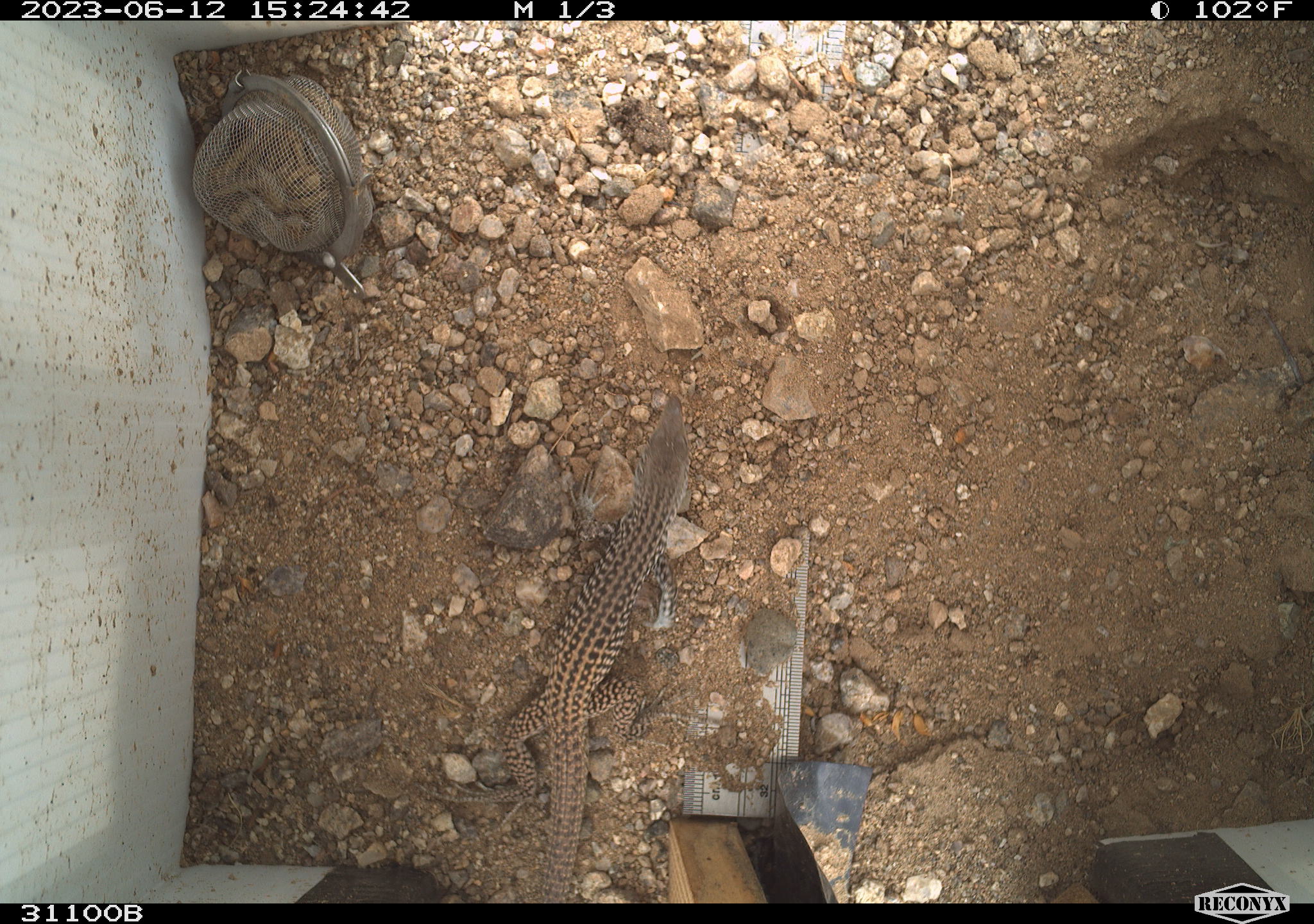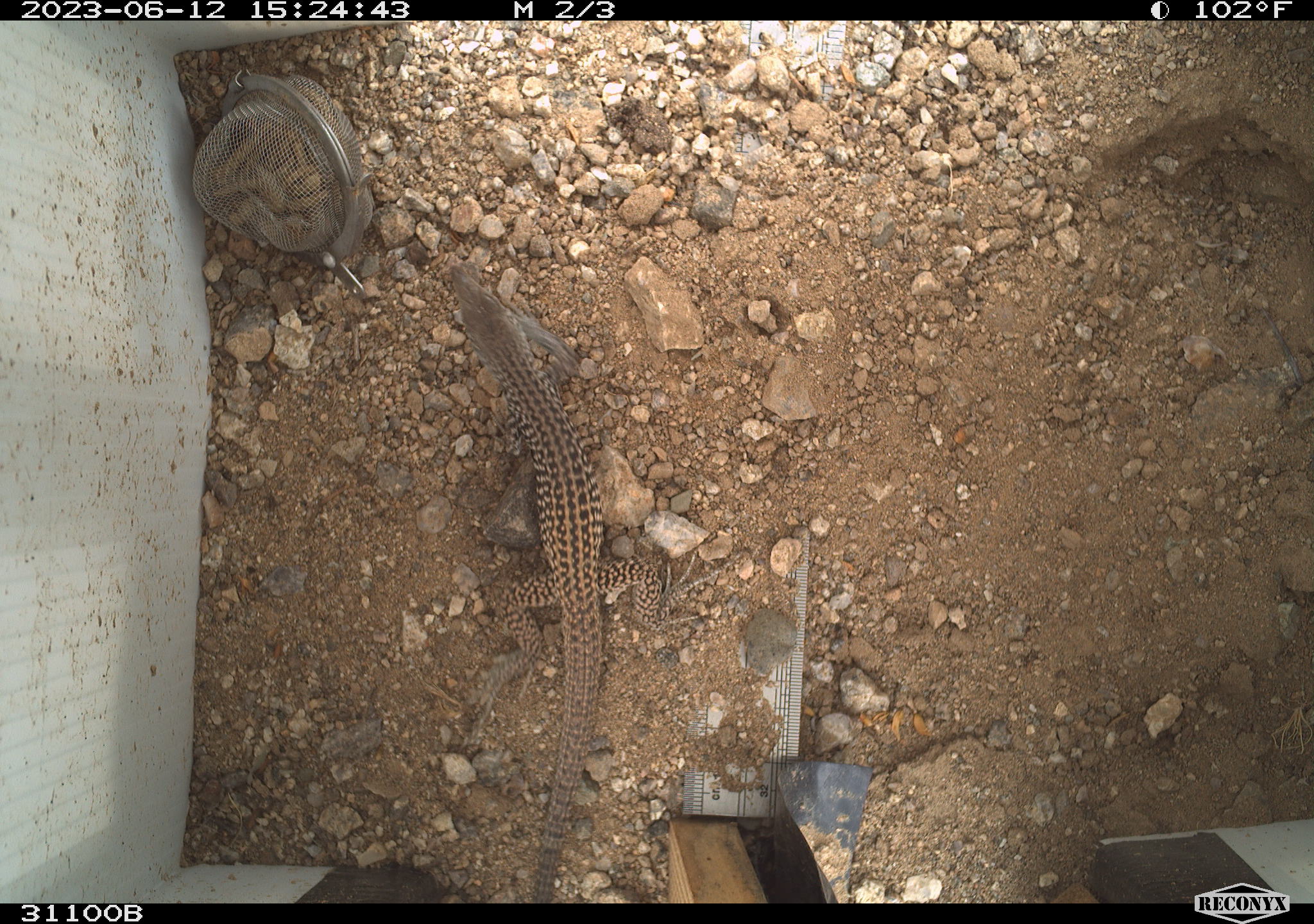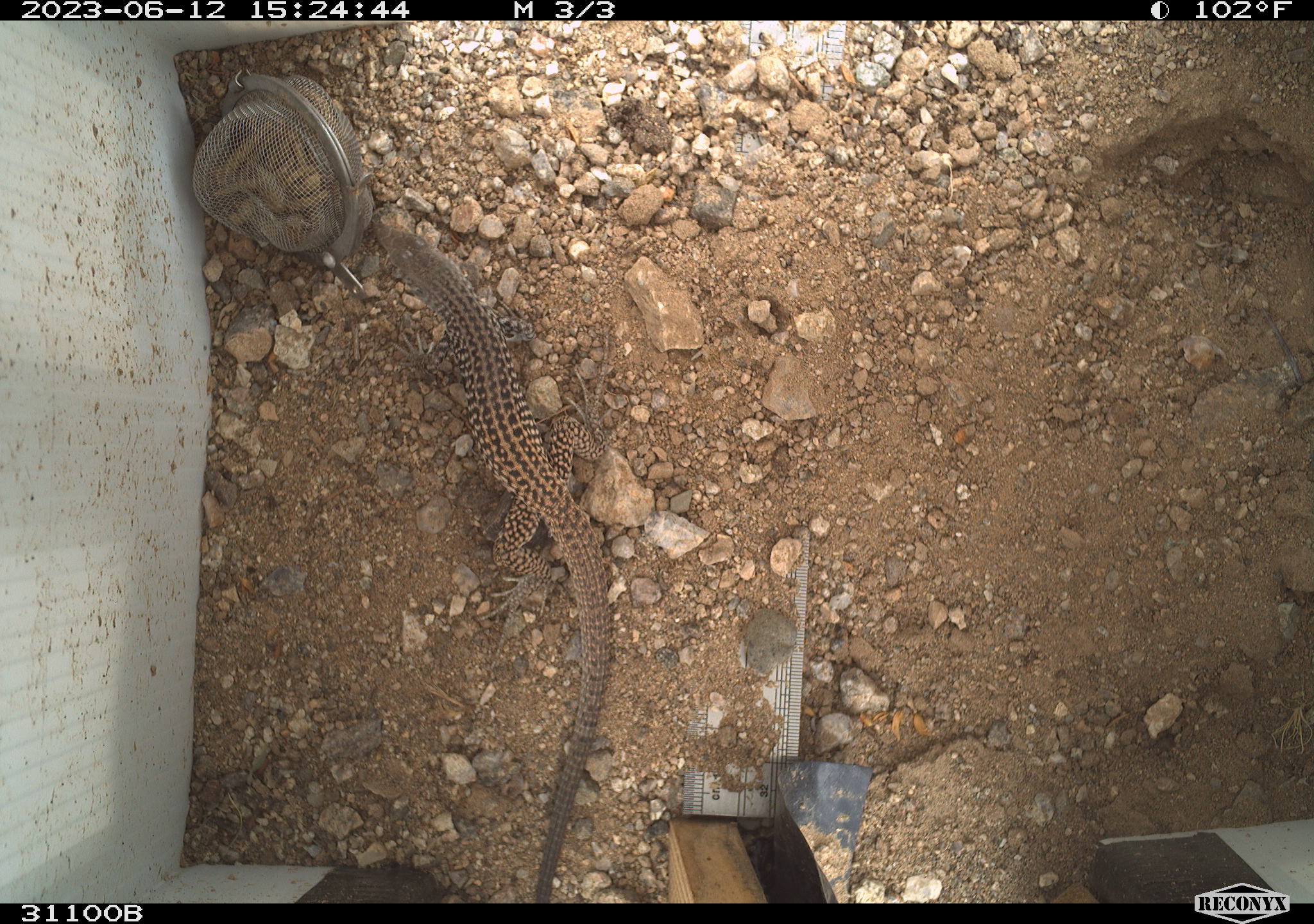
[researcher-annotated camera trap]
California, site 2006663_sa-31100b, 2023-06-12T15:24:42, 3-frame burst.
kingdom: Animalia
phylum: Chordata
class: Reptilia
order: Squamata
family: Teiidae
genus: Aspidoscelis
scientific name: Aspidoscelis tigris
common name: western whiptail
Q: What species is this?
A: Western whiptail (Aspidoscelis tigris).